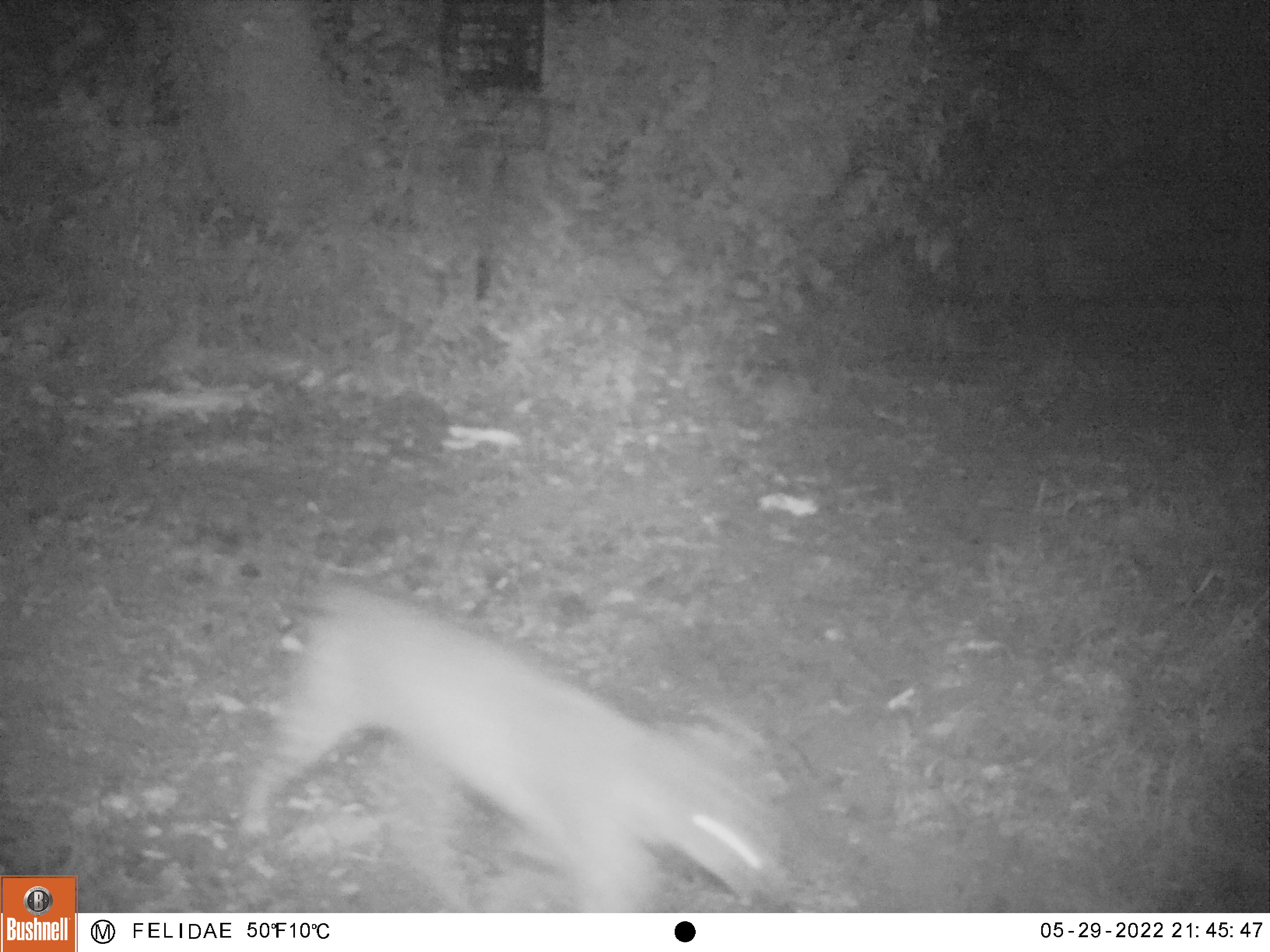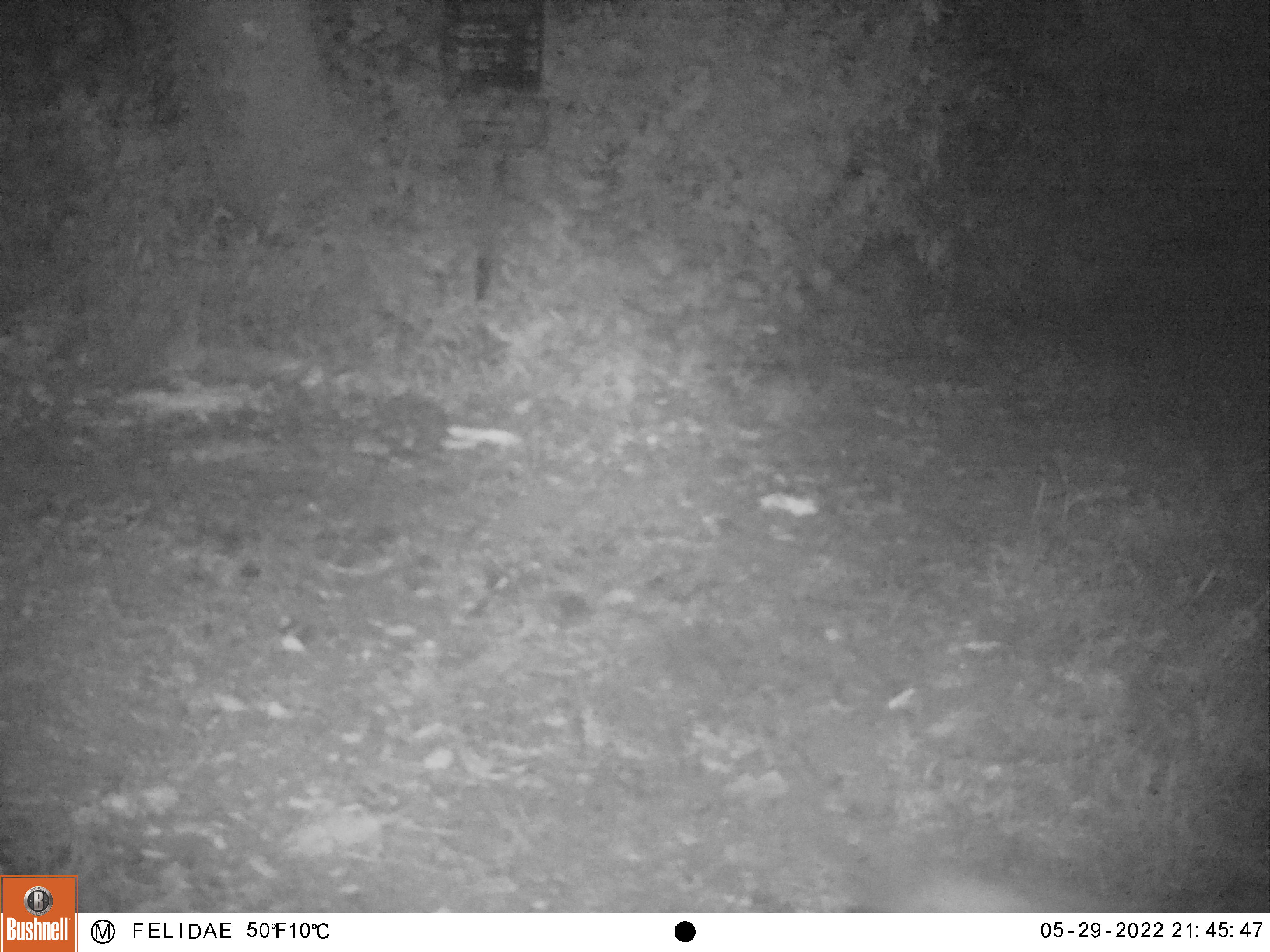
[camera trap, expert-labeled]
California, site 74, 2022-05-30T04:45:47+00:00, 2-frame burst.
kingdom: Animalia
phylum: Chordata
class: Mammalia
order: Carnivora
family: Felidae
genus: Lynx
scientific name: Lynx rufus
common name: bobcat